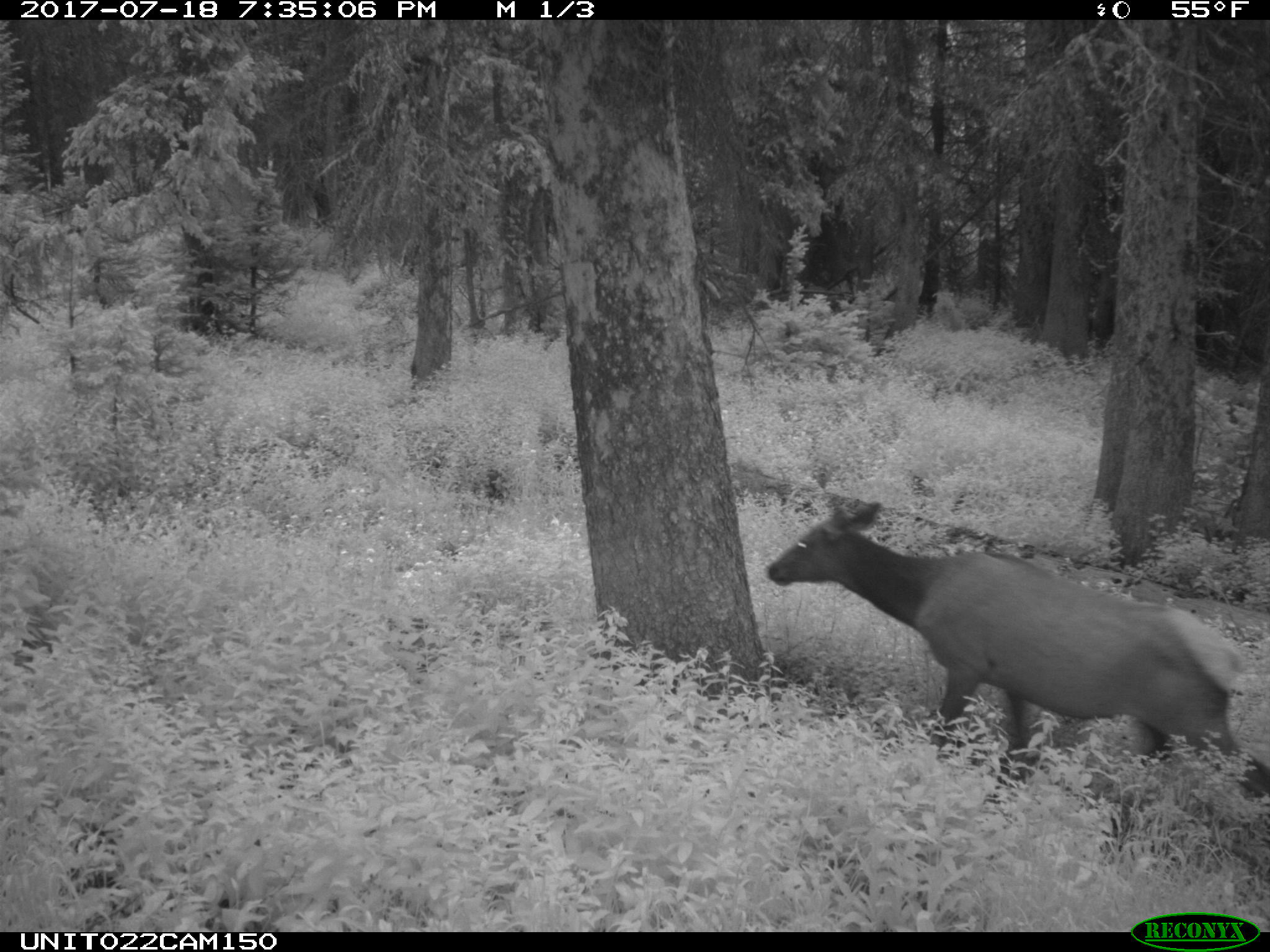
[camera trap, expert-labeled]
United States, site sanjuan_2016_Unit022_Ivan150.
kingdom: Animalia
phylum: Chordata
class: Mammalia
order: Artiodactyla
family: Cervidae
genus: Cervus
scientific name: Cervus elaphus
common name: red deer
Cervus elaphus (red deer).